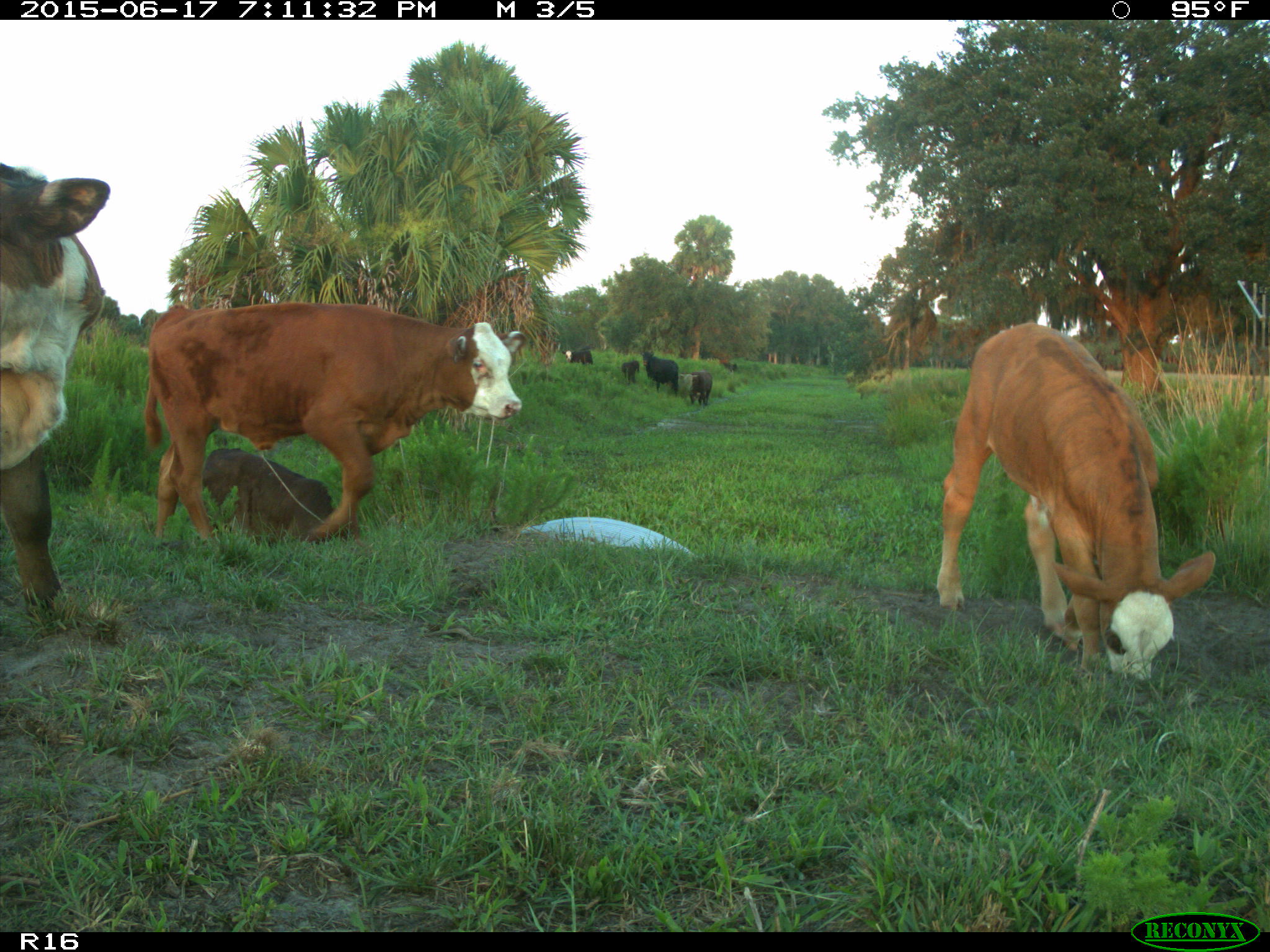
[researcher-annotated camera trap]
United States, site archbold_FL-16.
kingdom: Animalia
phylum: Chordata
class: Mammalia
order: Artiodactyla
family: Bovidae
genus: Bos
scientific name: Bos taurus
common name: domestic cow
Bos taurus (domestic cow).